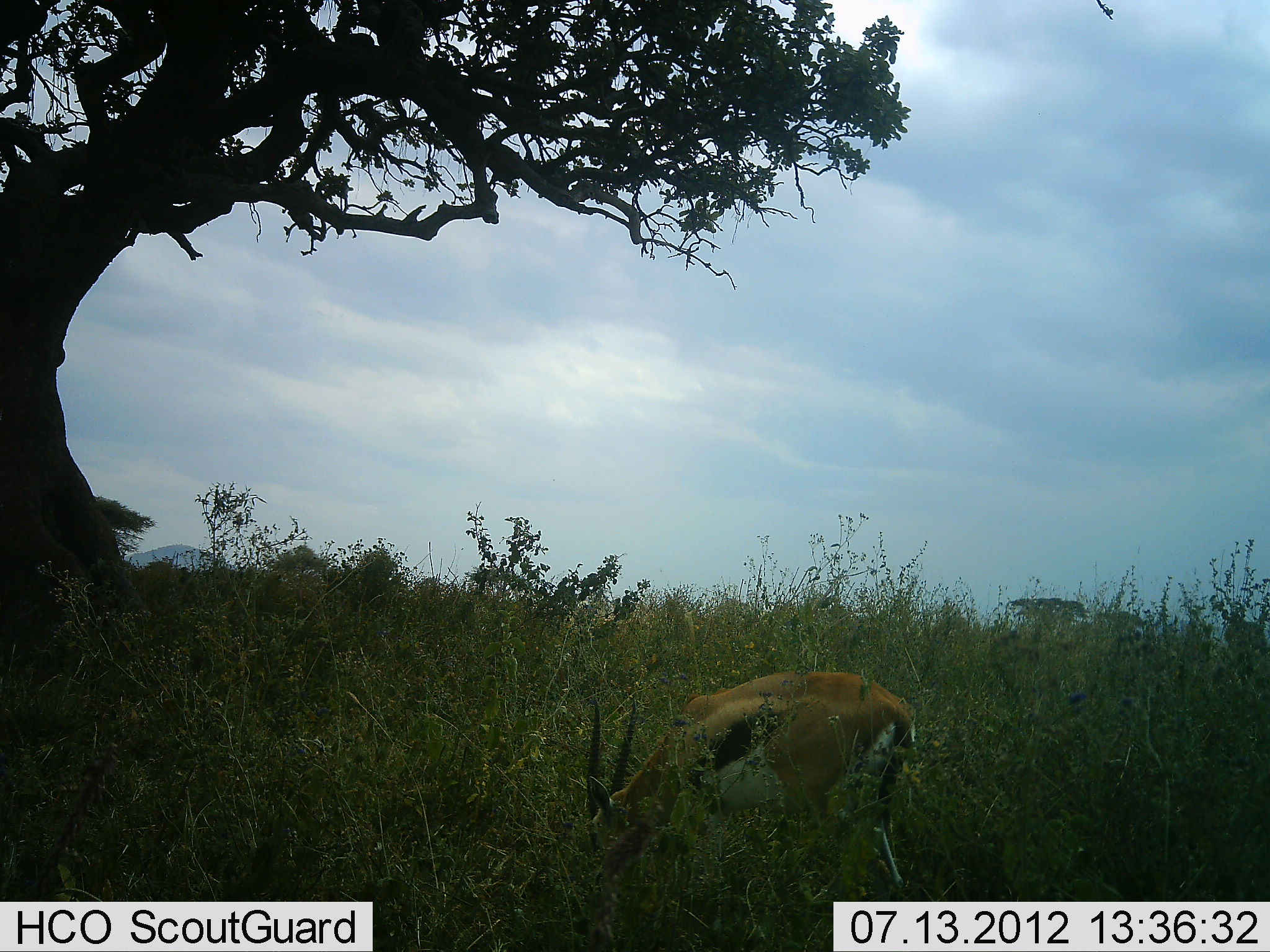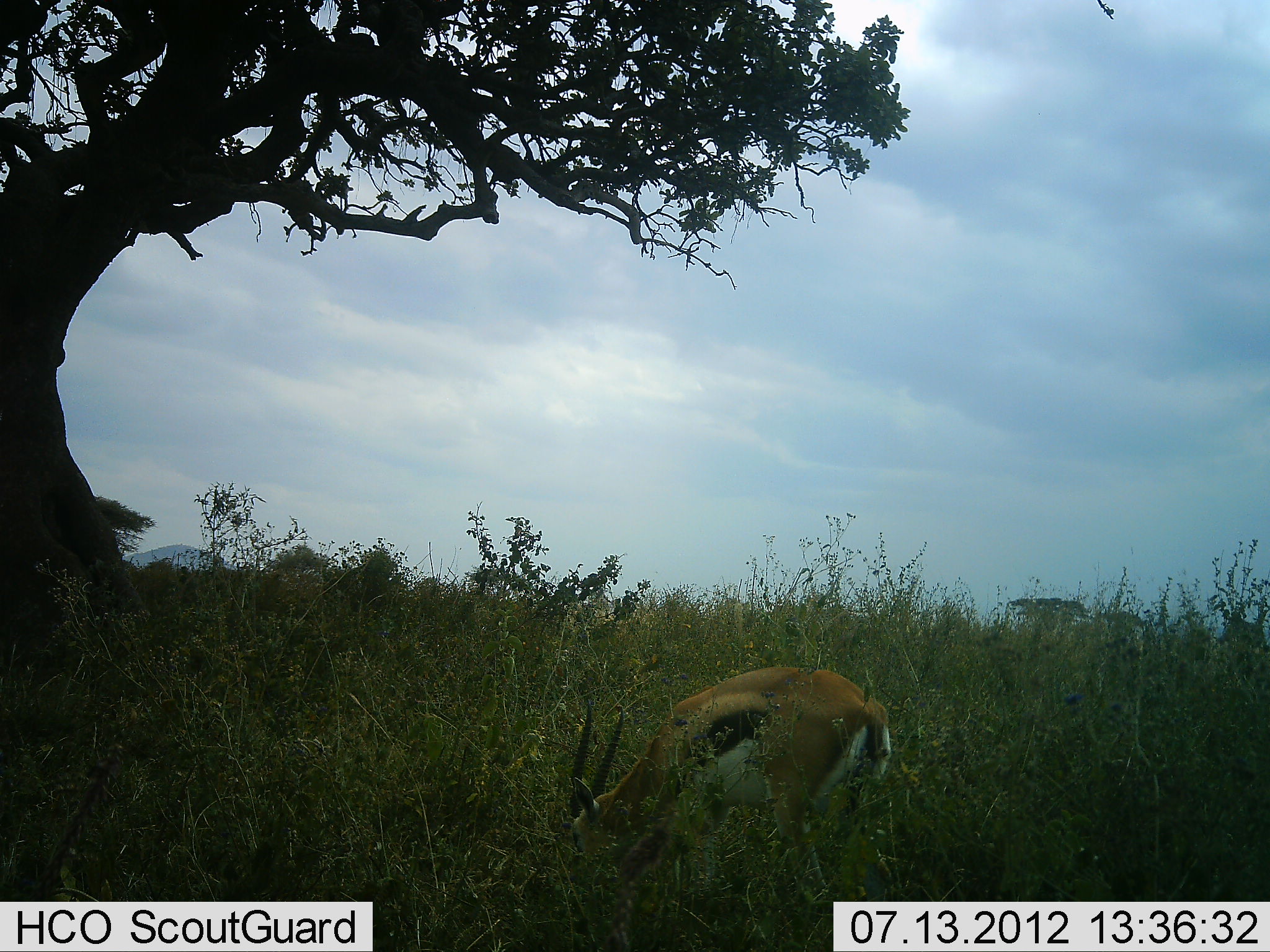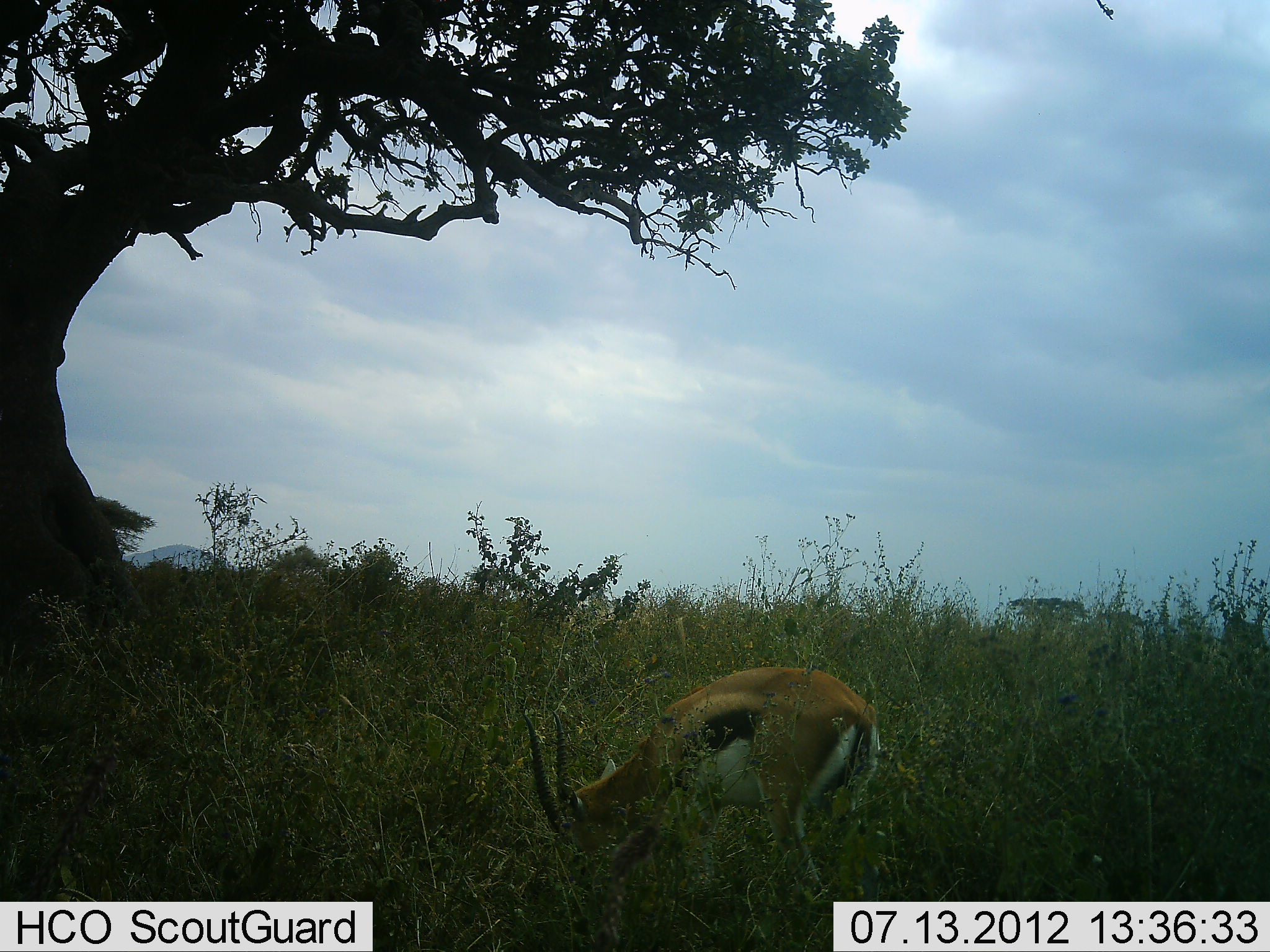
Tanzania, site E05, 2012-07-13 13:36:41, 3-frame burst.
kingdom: Animalia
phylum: Chordata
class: Mammalia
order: Artiodactyla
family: Bovidae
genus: Eudorcas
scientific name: Eudorcas thomsonii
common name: thomson's gazelle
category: gazellethomsons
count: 1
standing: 10%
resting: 0%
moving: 10%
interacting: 0%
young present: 0%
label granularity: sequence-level